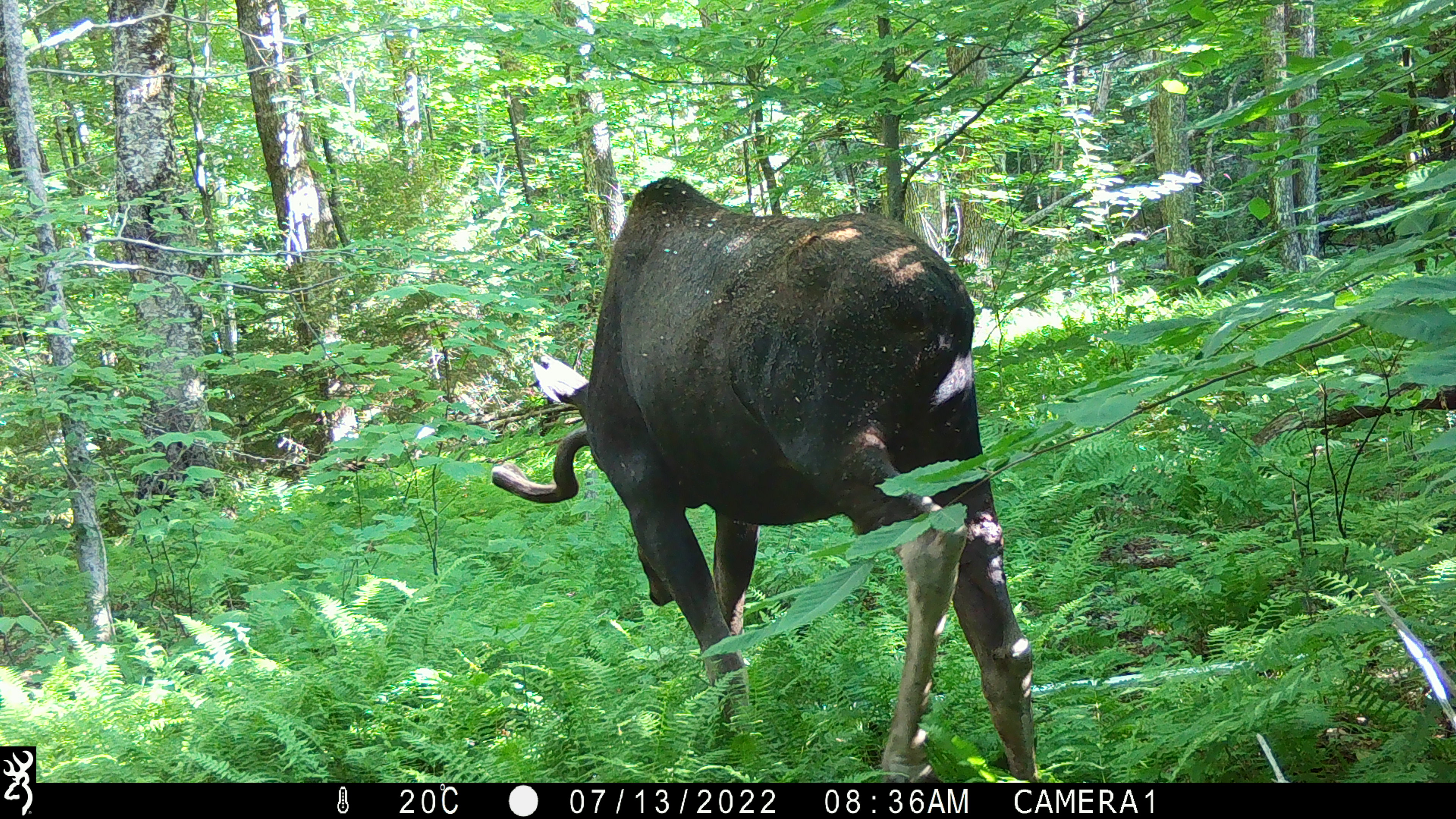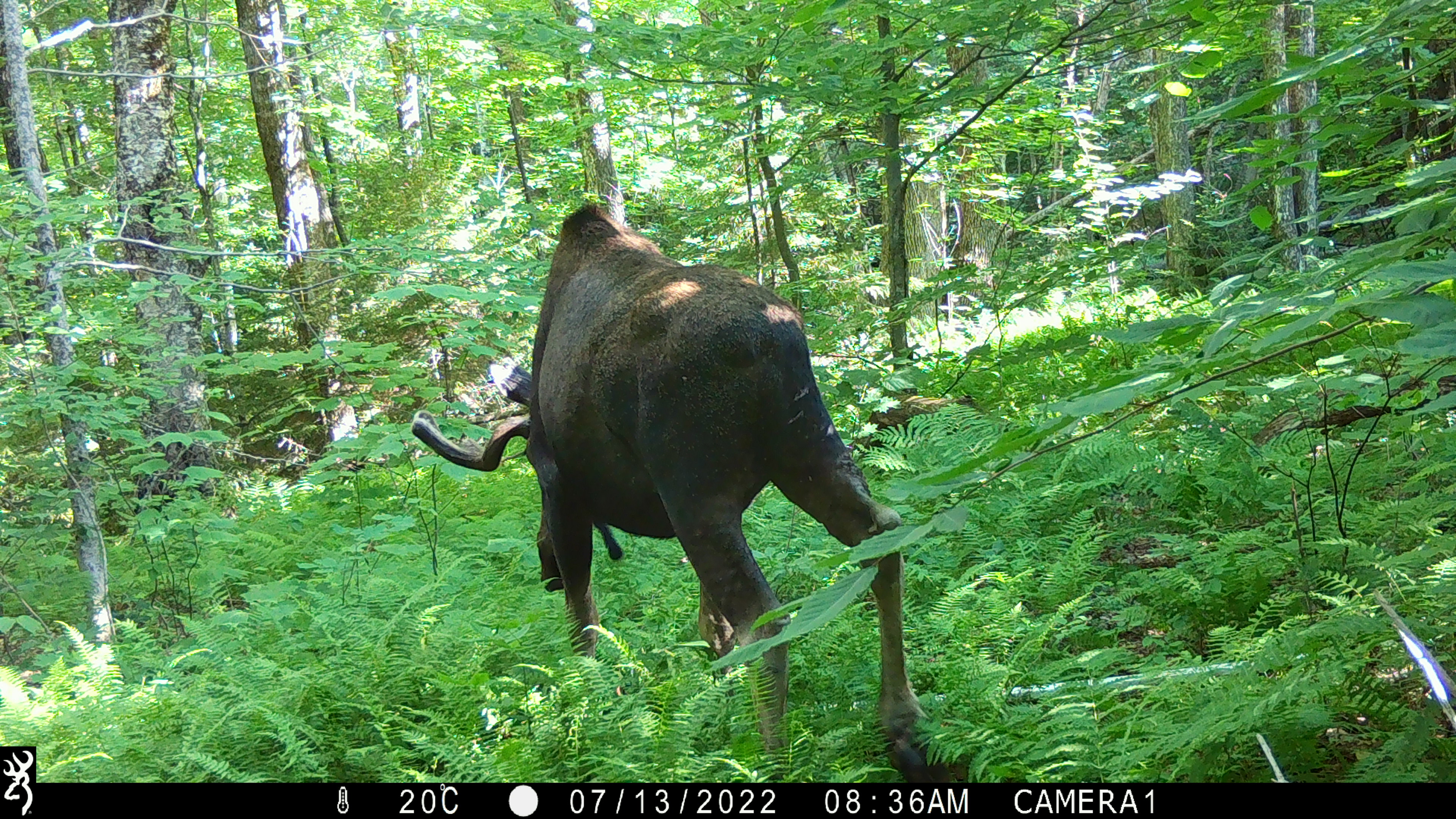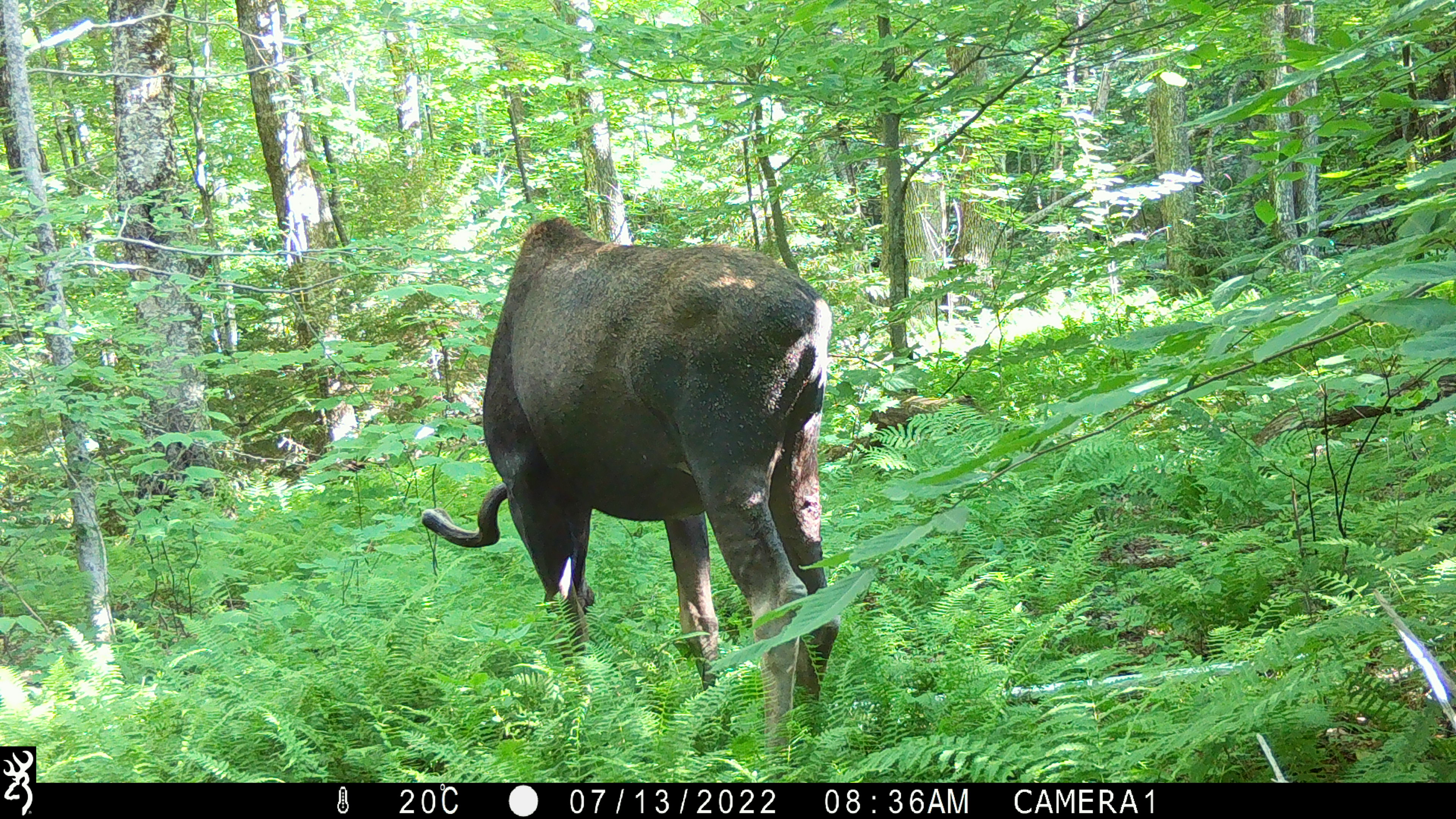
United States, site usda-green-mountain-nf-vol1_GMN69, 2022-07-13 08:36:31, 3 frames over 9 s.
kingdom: Animalia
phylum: Chordata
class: Mammalia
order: Artiodactyla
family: Cervidae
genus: Alces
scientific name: Alces alces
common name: moose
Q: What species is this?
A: Moose (Alces alces).